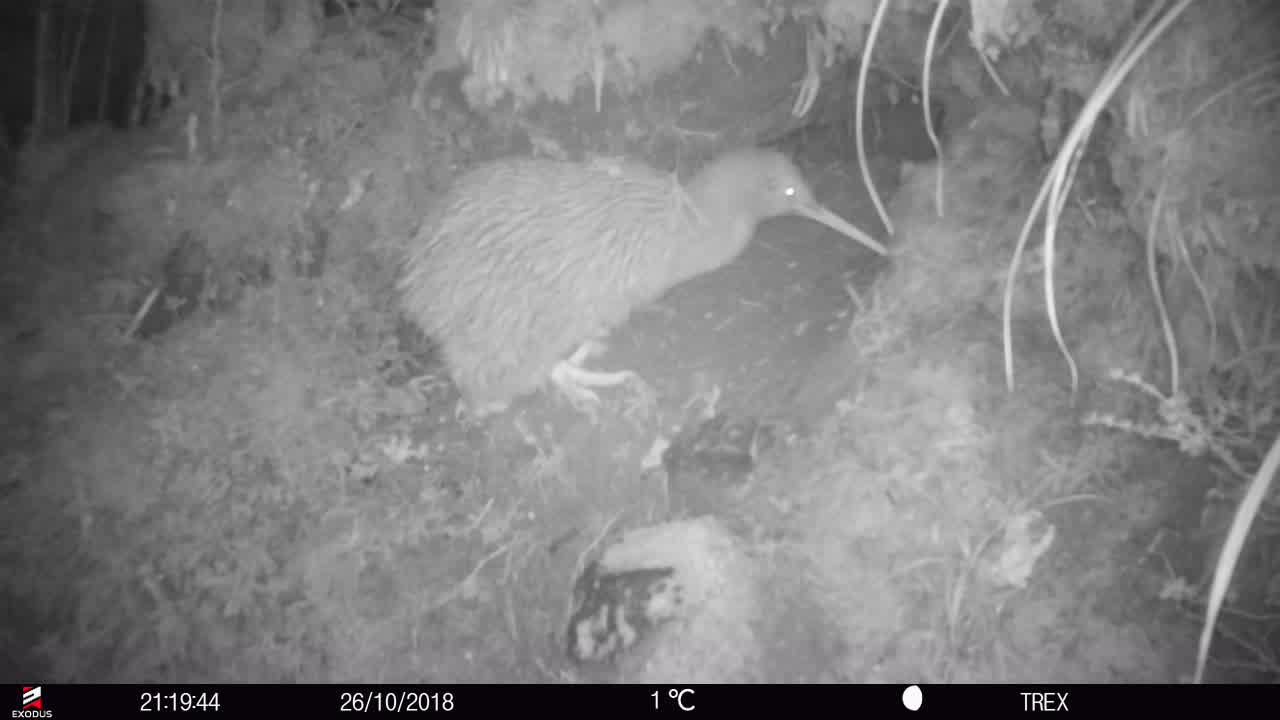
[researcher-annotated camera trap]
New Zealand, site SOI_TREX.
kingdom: Animalia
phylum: Chordata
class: Aves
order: Apterygiformes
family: Apterygidae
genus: Apteryx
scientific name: Apteryx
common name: kiwi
Kiwi (Apteryx).